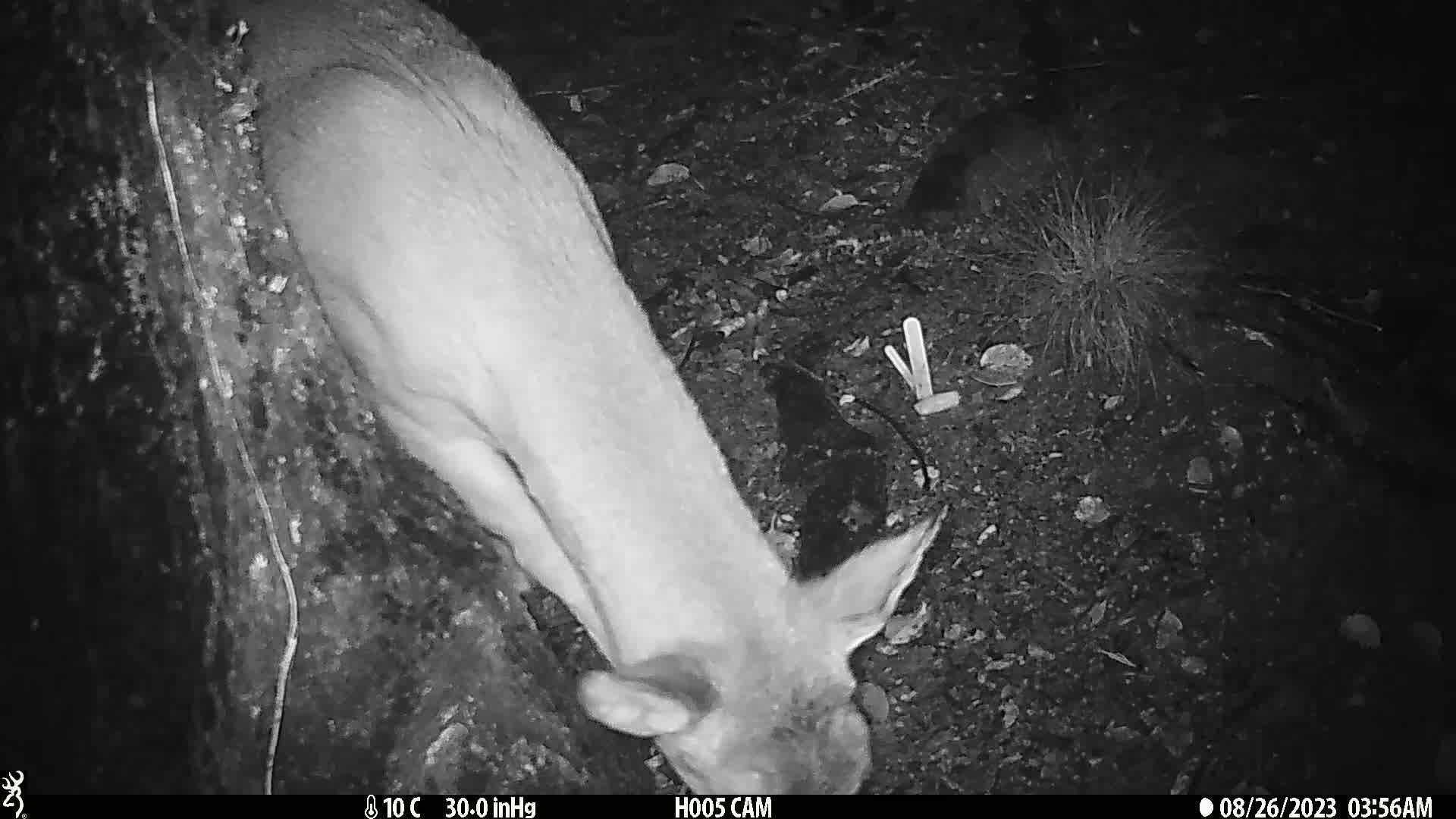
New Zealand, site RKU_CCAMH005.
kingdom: Animalia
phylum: Chordata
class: Mammalia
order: Artiodactyla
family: Cervidae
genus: Odocoileus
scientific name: Odocoileus virginianus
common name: white-tailed deer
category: white tailed deer